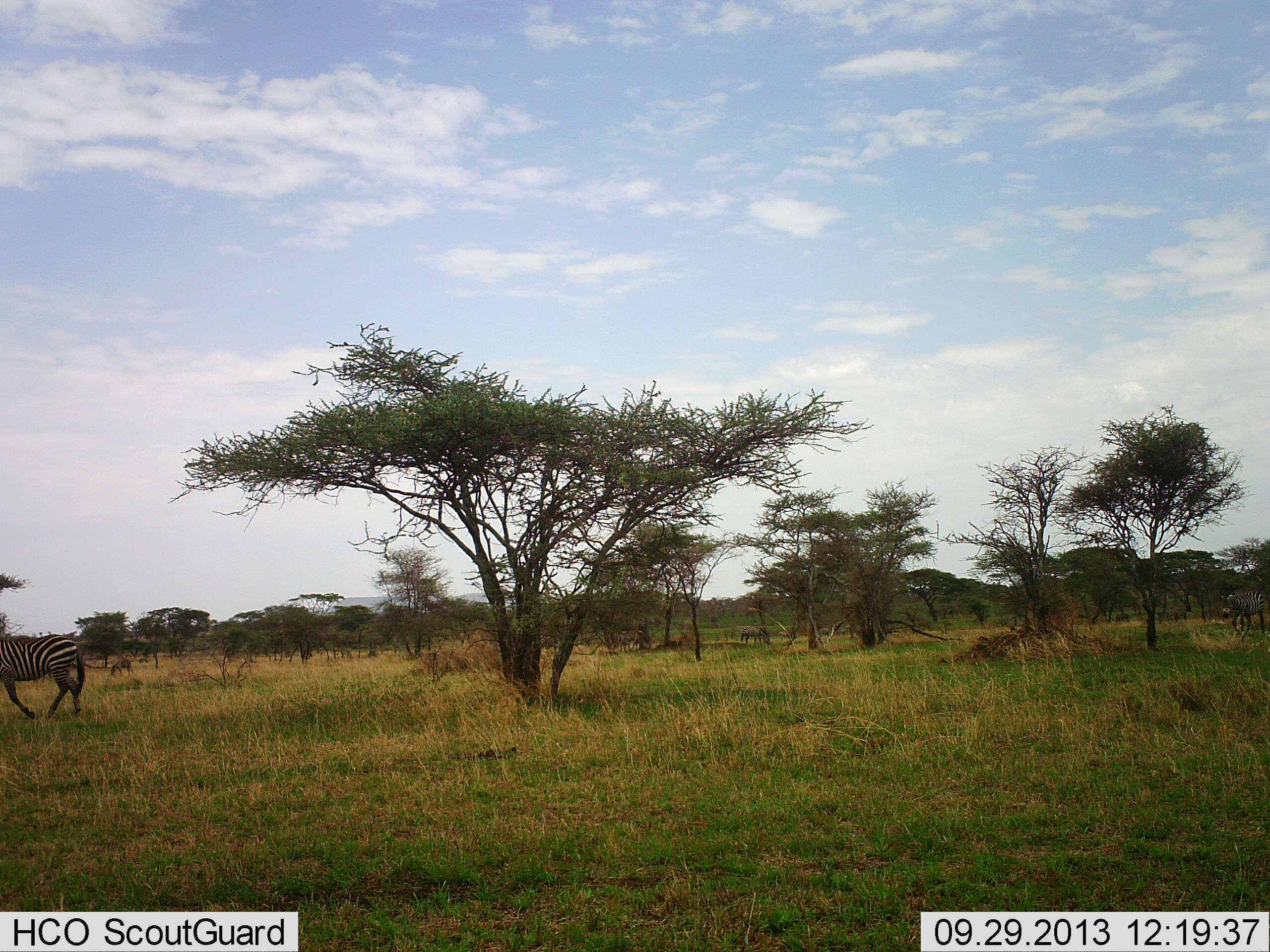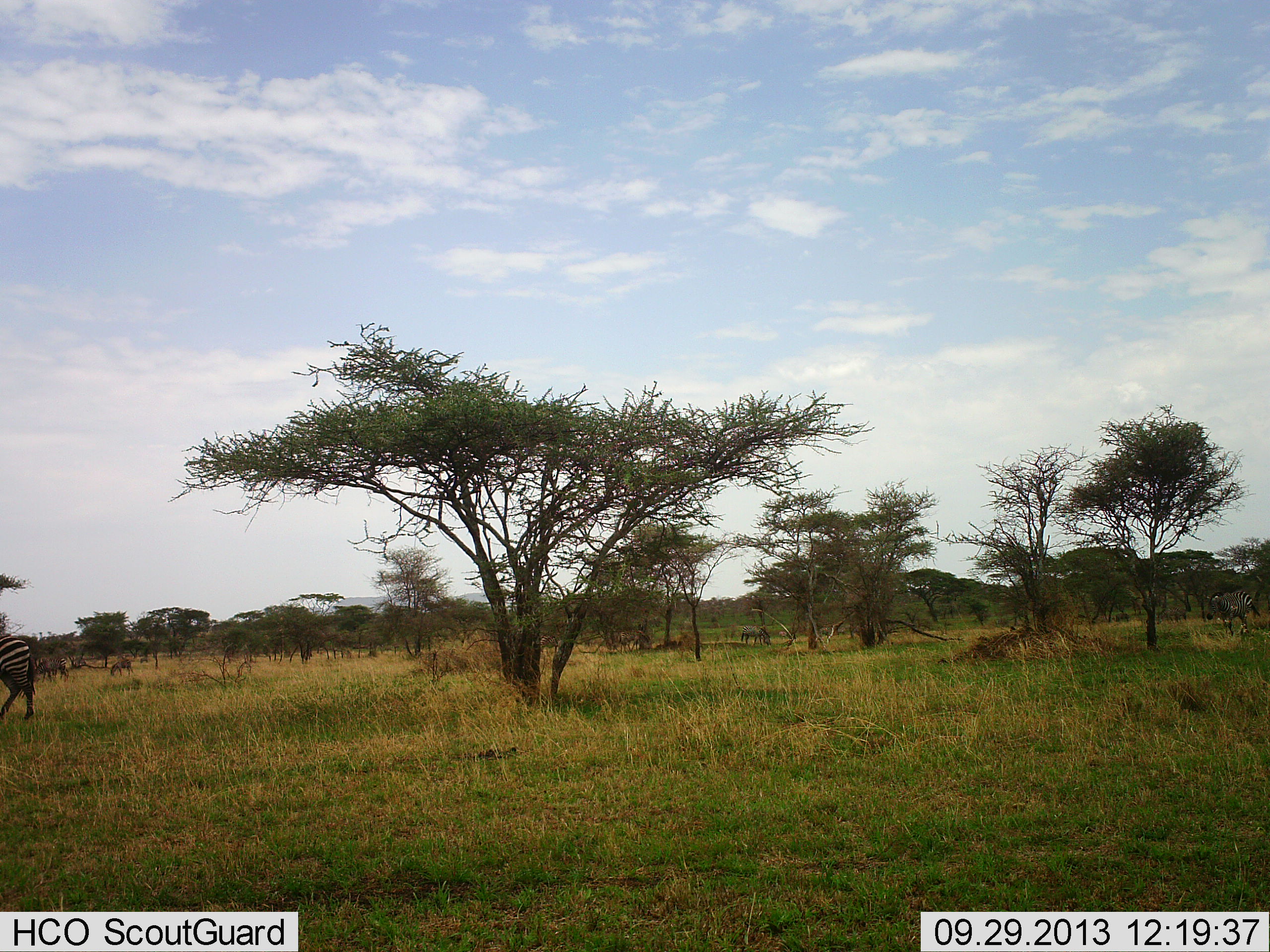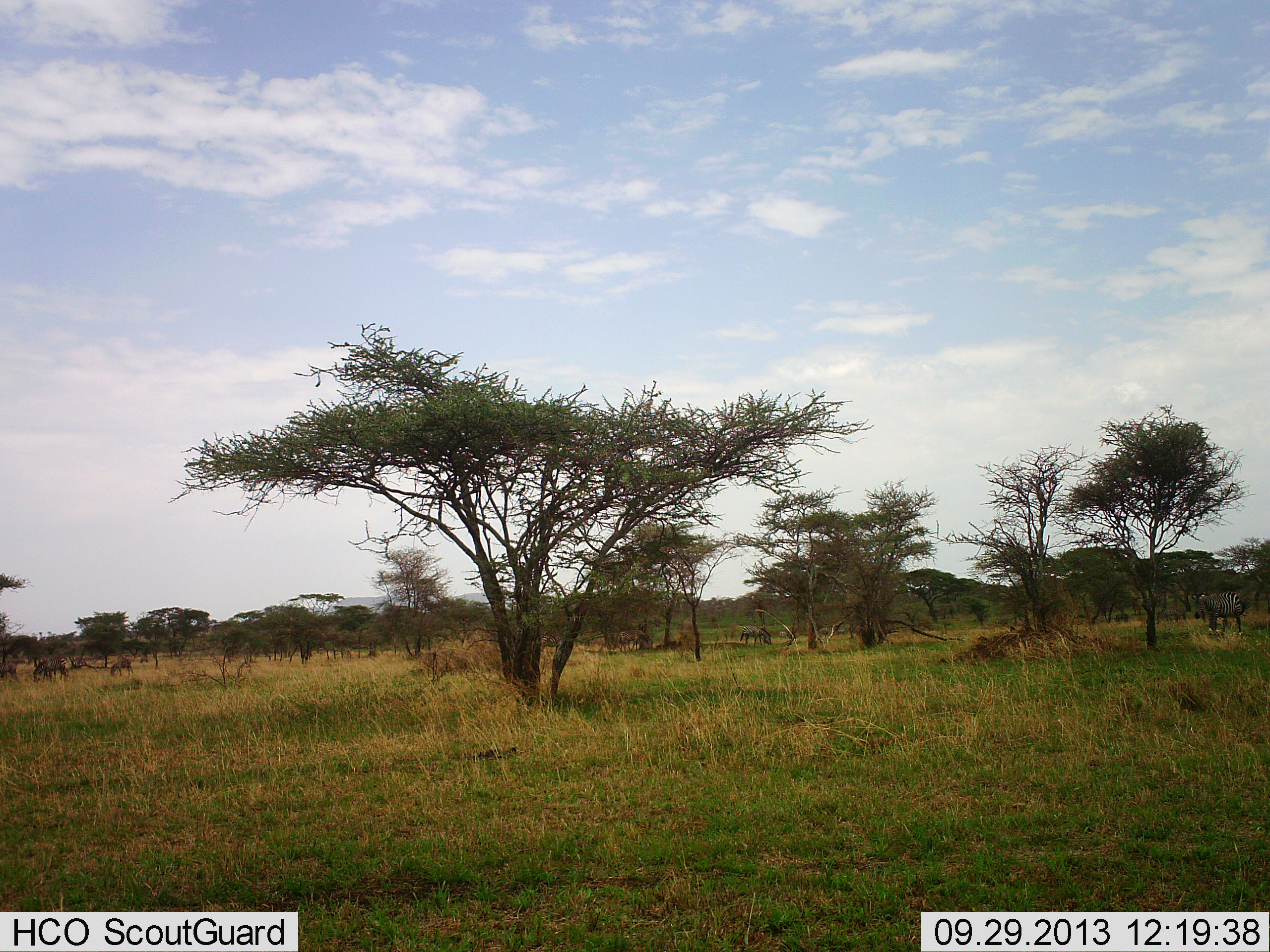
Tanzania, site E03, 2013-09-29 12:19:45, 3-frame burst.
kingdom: Animalia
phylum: Chordata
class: Mammalia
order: Perissodactyla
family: Equidae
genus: Equus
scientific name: Equus quagga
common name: plains zebra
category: zebra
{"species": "zebra (plains zebra) (Equus quagga)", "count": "2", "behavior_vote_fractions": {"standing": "25%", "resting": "0%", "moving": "86%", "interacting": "0%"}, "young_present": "0%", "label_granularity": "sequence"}